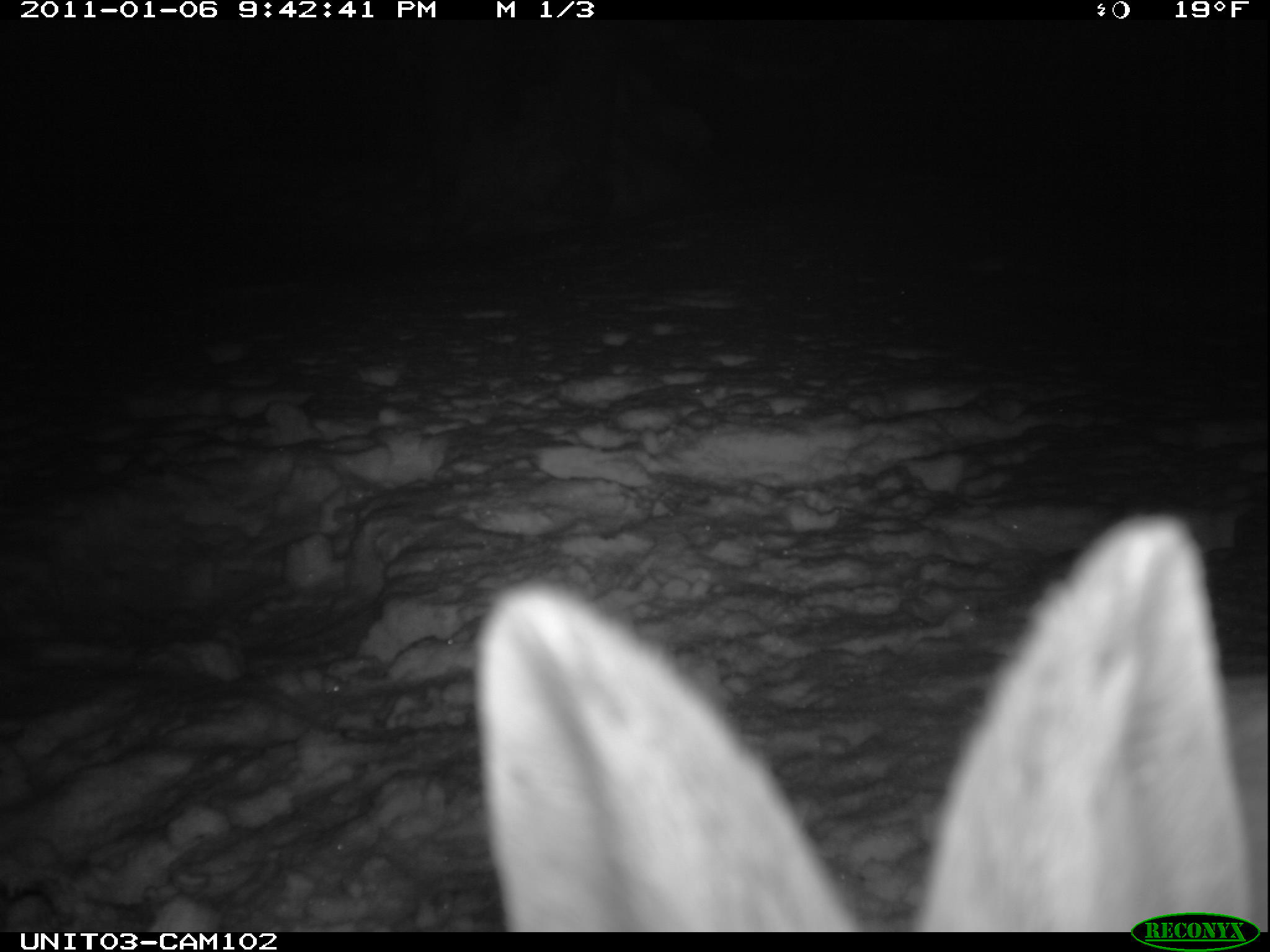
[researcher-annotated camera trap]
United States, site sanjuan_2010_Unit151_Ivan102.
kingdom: Animalia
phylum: Chordata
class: Mammalia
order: Lagomorpha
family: Leporidae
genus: Lepus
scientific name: Lepus americanus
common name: snowshoe hare